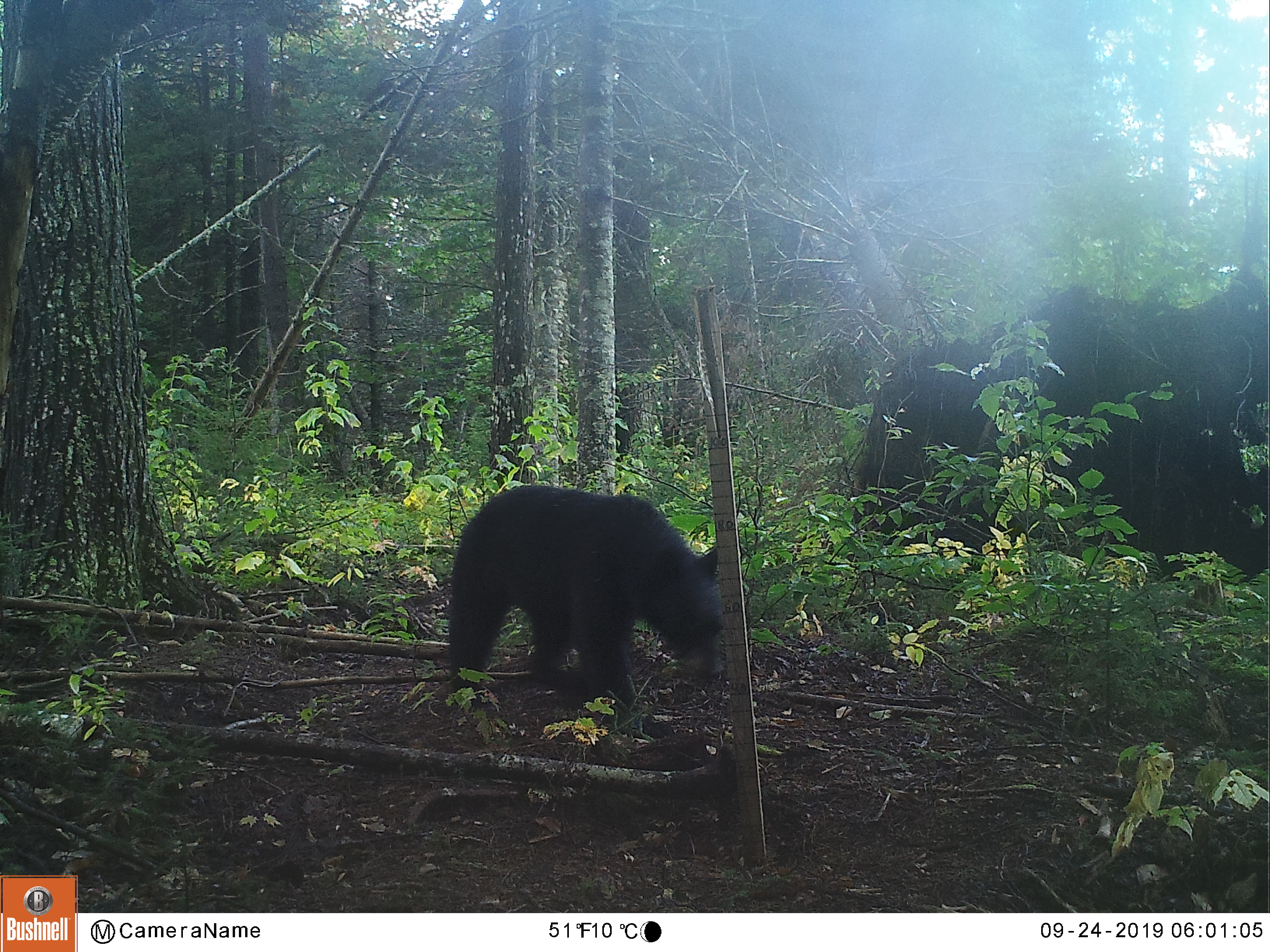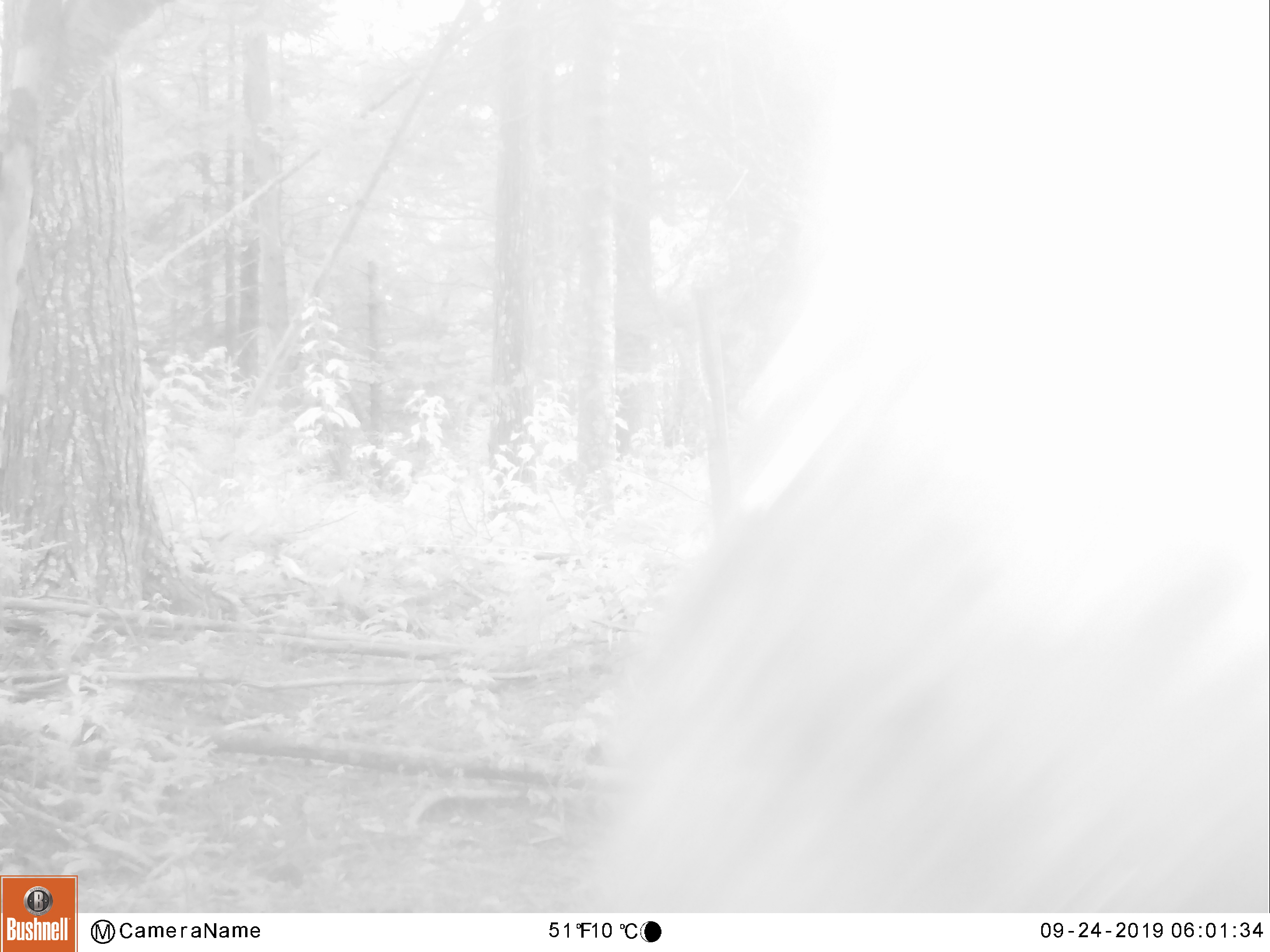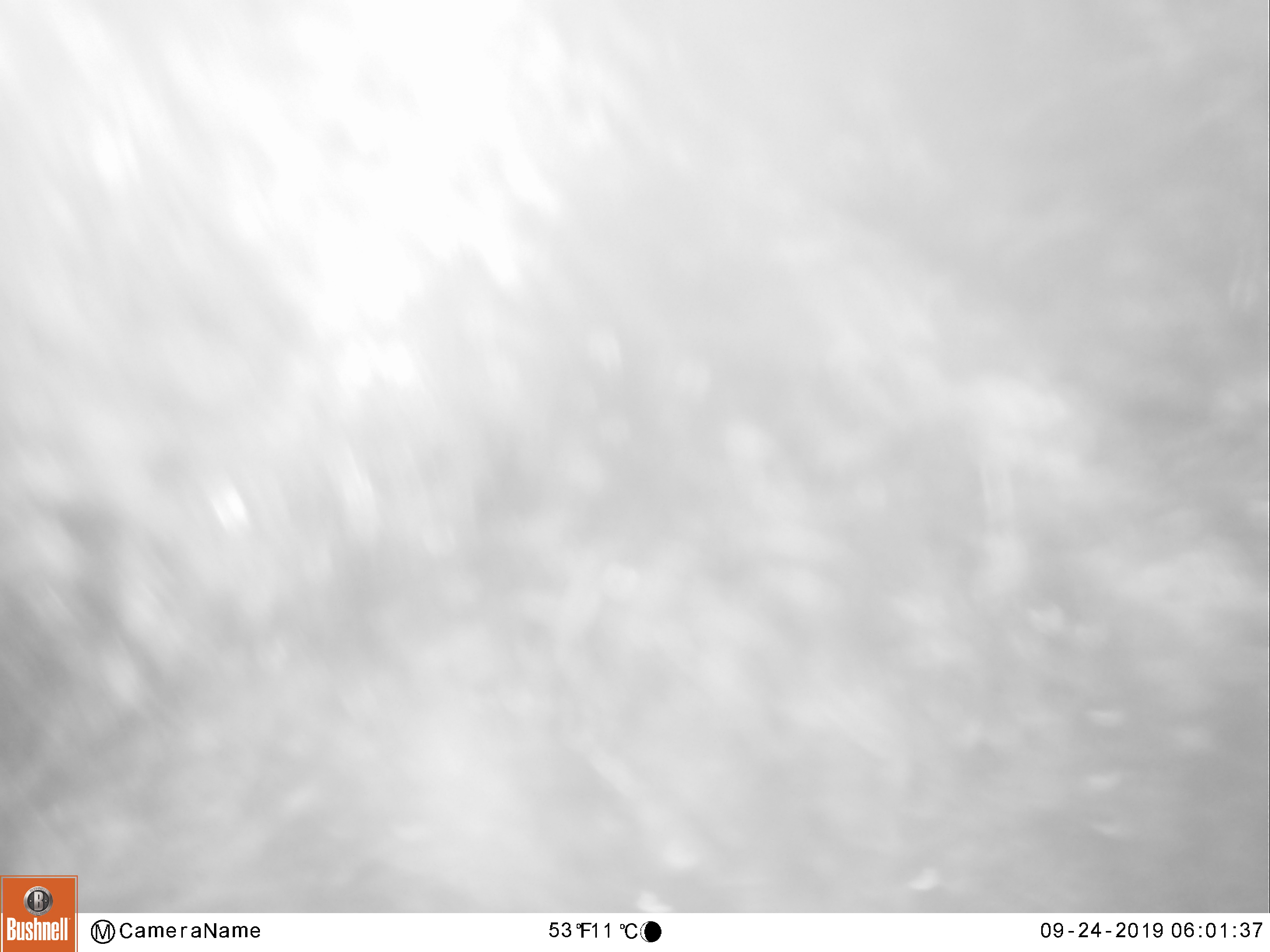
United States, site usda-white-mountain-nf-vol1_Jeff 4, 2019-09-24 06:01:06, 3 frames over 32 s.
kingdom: Animalia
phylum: Chordata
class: Mammalia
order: Carnivora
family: Ursidae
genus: Ursus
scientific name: Ursus americanus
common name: black bear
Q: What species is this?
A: Black bear (Ursus americanus).